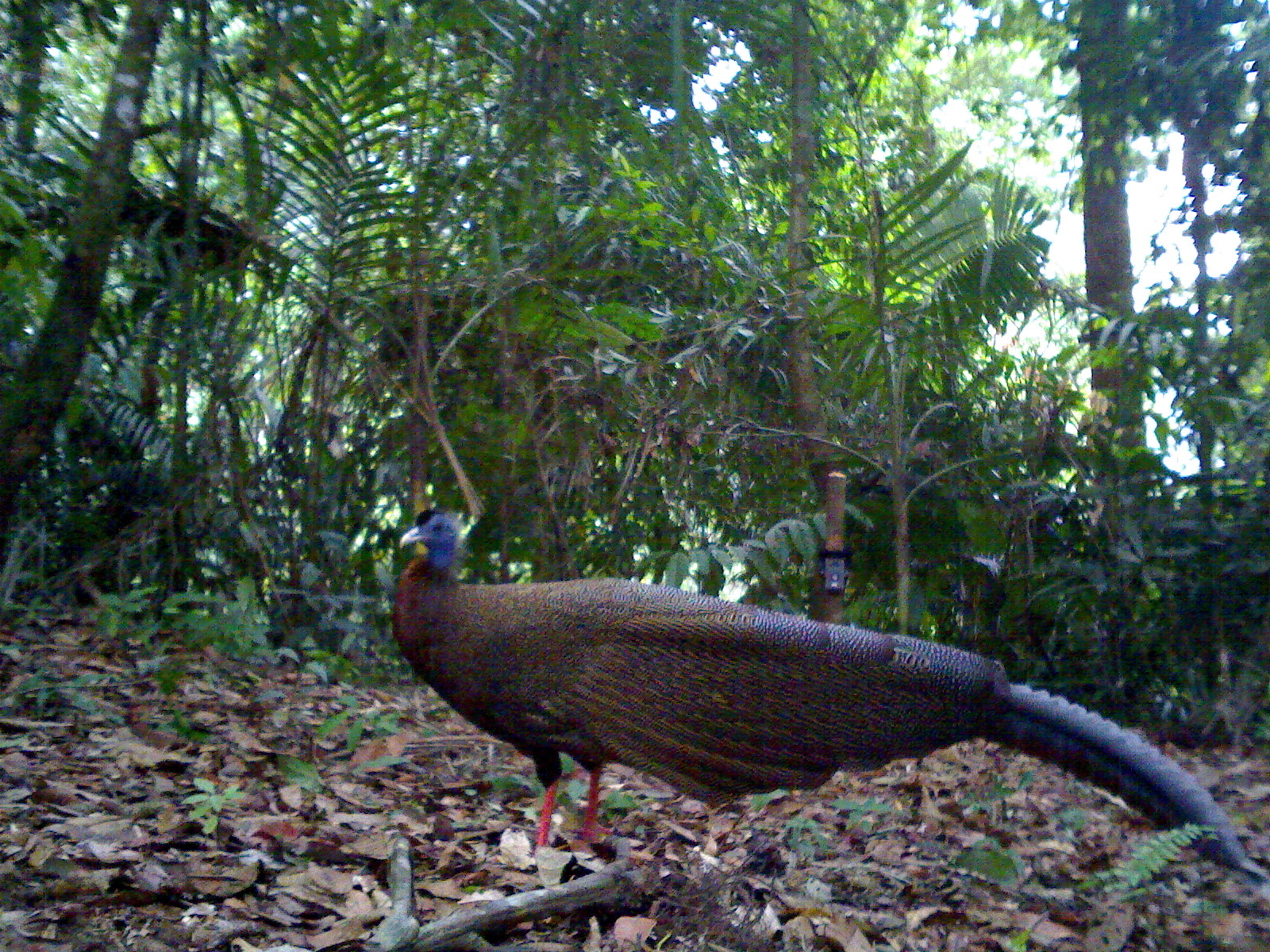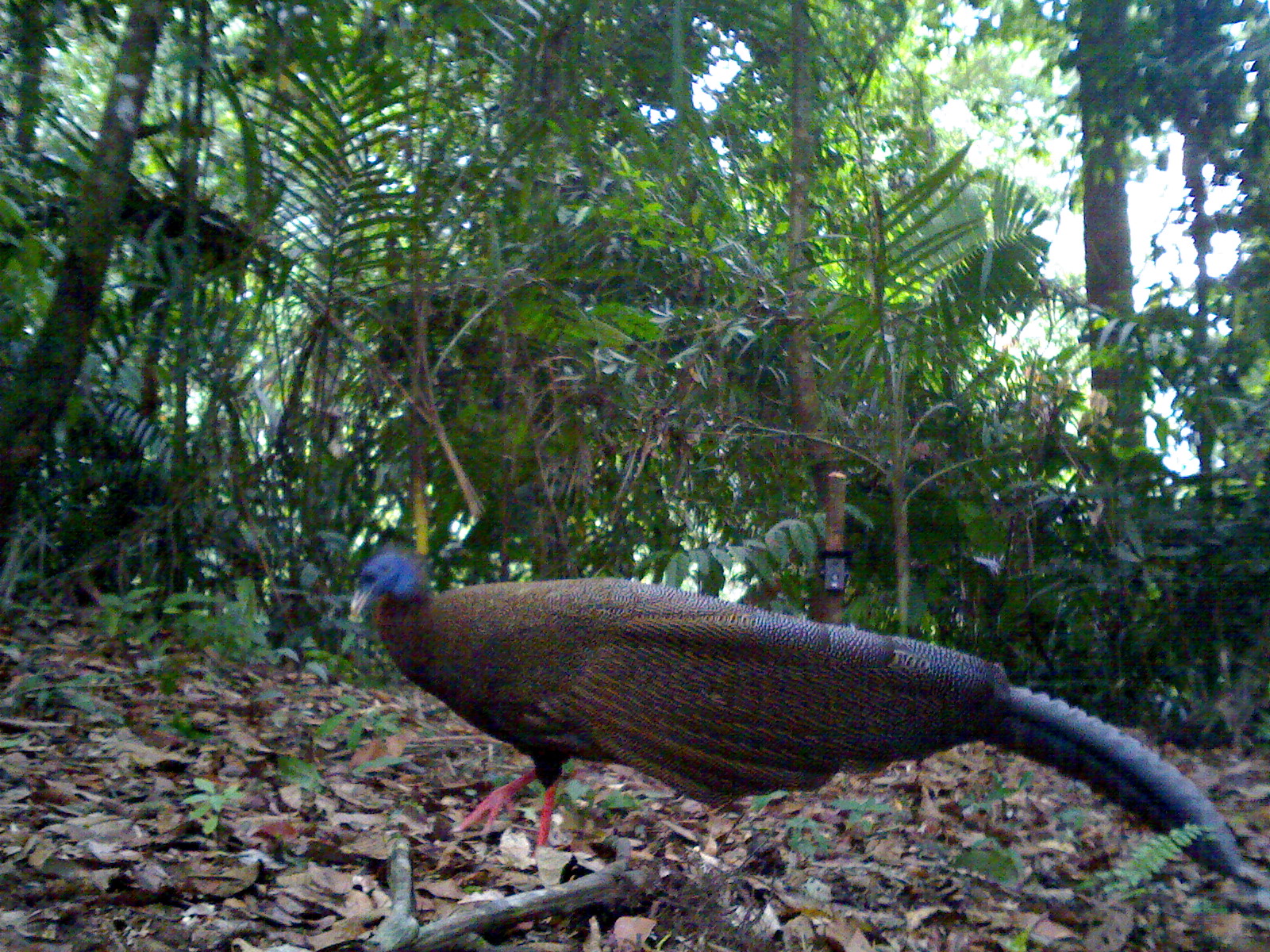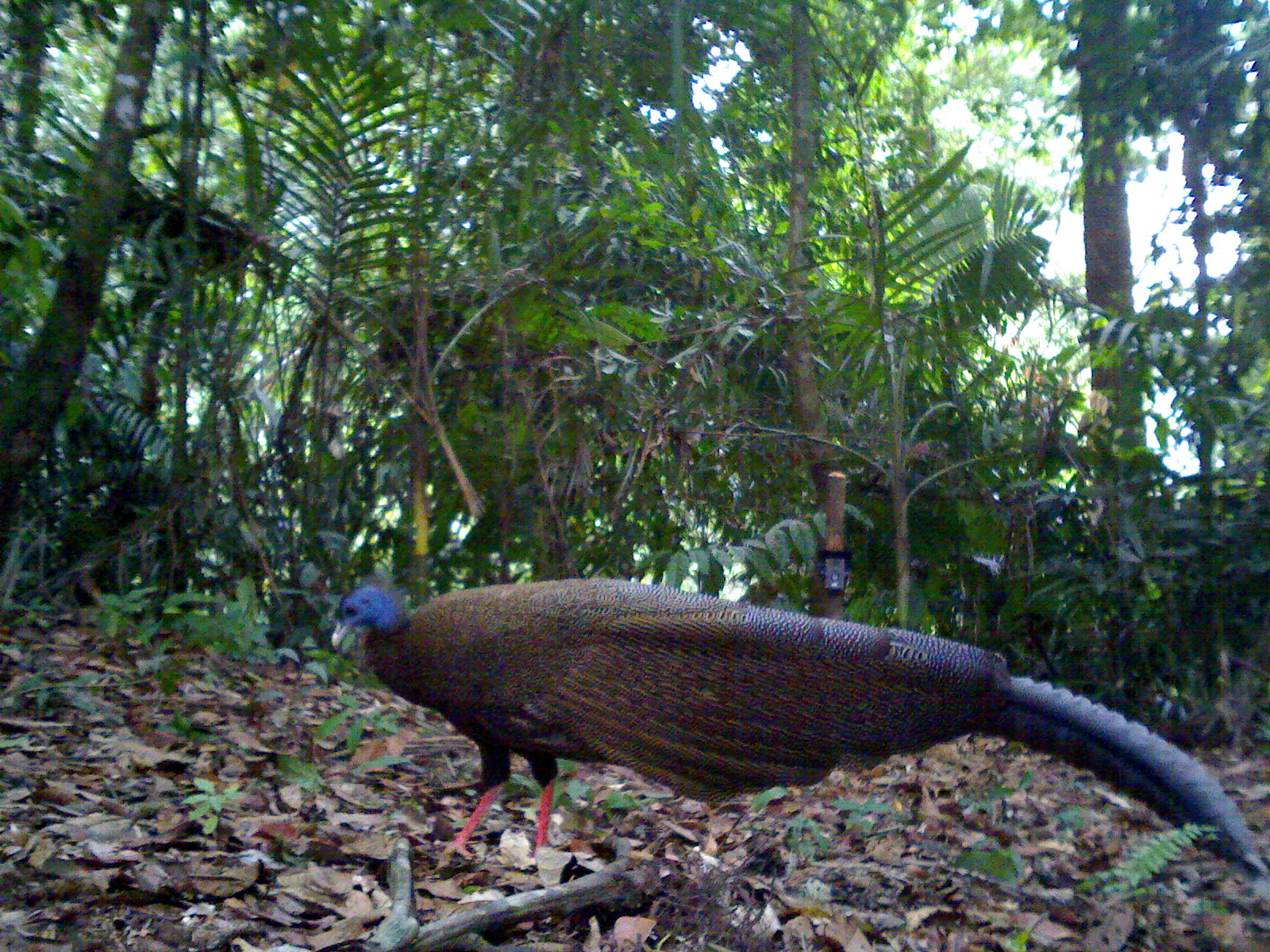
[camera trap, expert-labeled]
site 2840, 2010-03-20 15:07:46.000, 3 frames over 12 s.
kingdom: Animalia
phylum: Chordata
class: Aves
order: Galliformes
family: Phasianidae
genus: Argusianus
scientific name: Argusianus argus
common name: great argus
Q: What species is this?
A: Argusianus argus (great argus).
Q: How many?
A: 1.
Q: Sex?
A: Female.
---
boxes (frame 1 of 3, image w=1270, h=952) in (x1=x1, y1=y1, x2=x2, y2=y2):
argusianus argus: (x1=386, y1=505, x2=1267, y2=885)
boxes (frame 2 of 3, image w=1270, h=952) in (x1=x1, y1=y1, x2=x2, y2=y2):
argusianus argus: (x1=344, y1=544, x2=1245, y2=878)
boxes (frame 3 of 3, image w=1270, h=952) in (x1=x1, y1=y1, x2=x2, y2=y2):
argusianus argus: (x1=328, y1=576, x2=1261, y2=873)